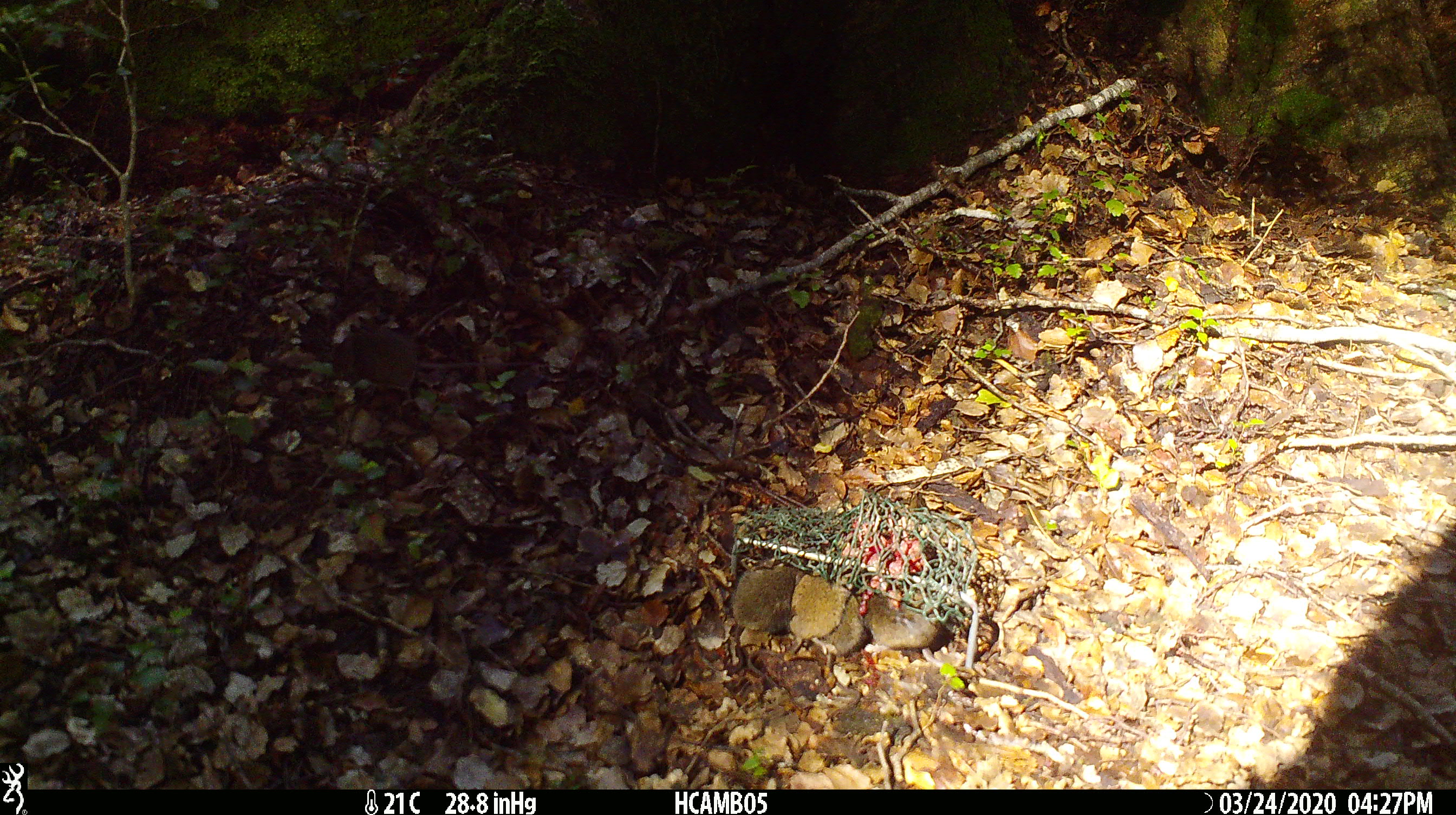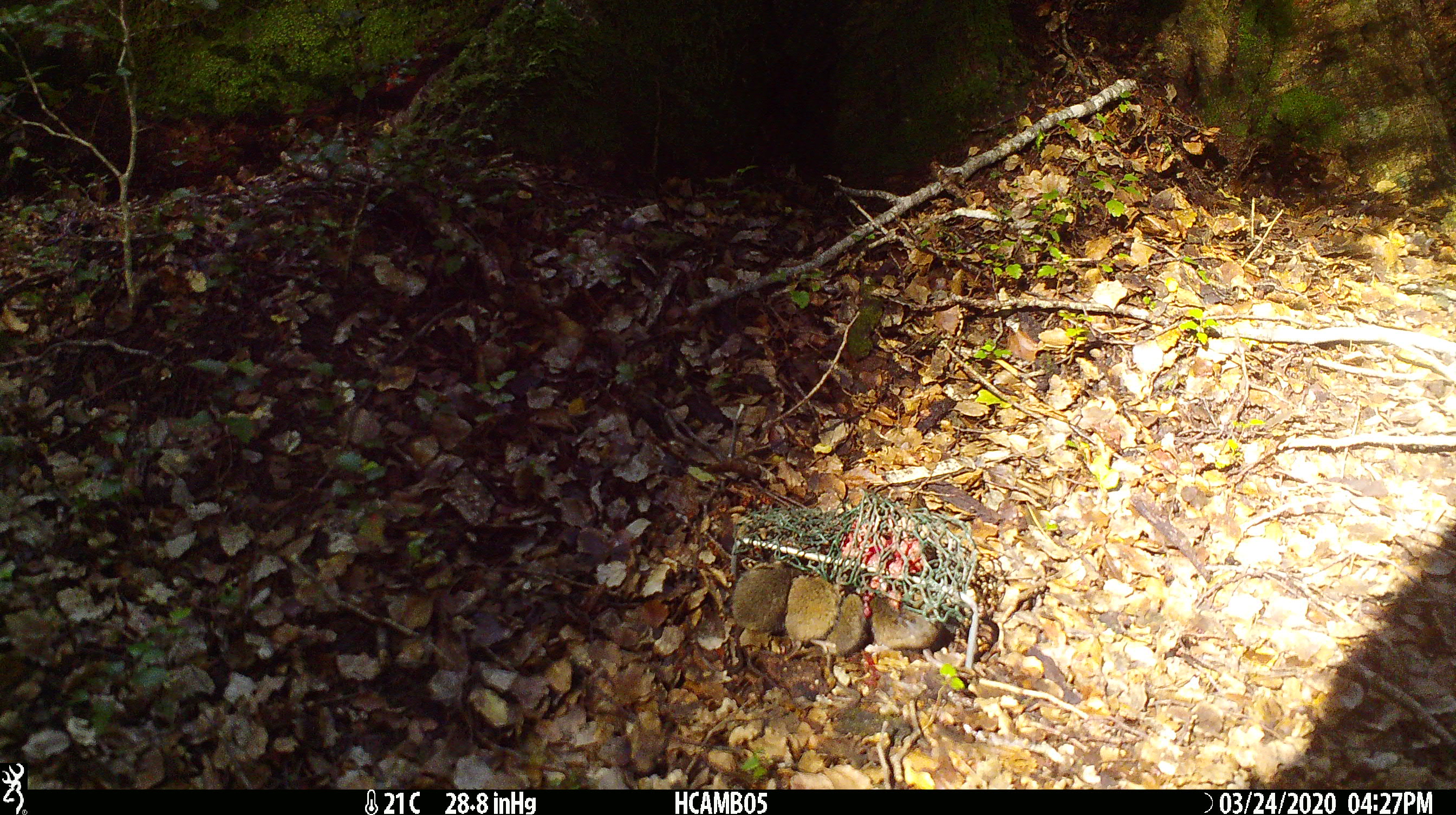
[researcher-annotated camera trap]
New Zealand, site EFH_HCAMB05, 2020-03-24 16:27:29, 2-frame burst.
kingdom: Animalia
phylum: Chordata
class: Mammalia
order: Rodentia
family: Muridae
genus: Mus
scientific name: Mus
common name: mouse